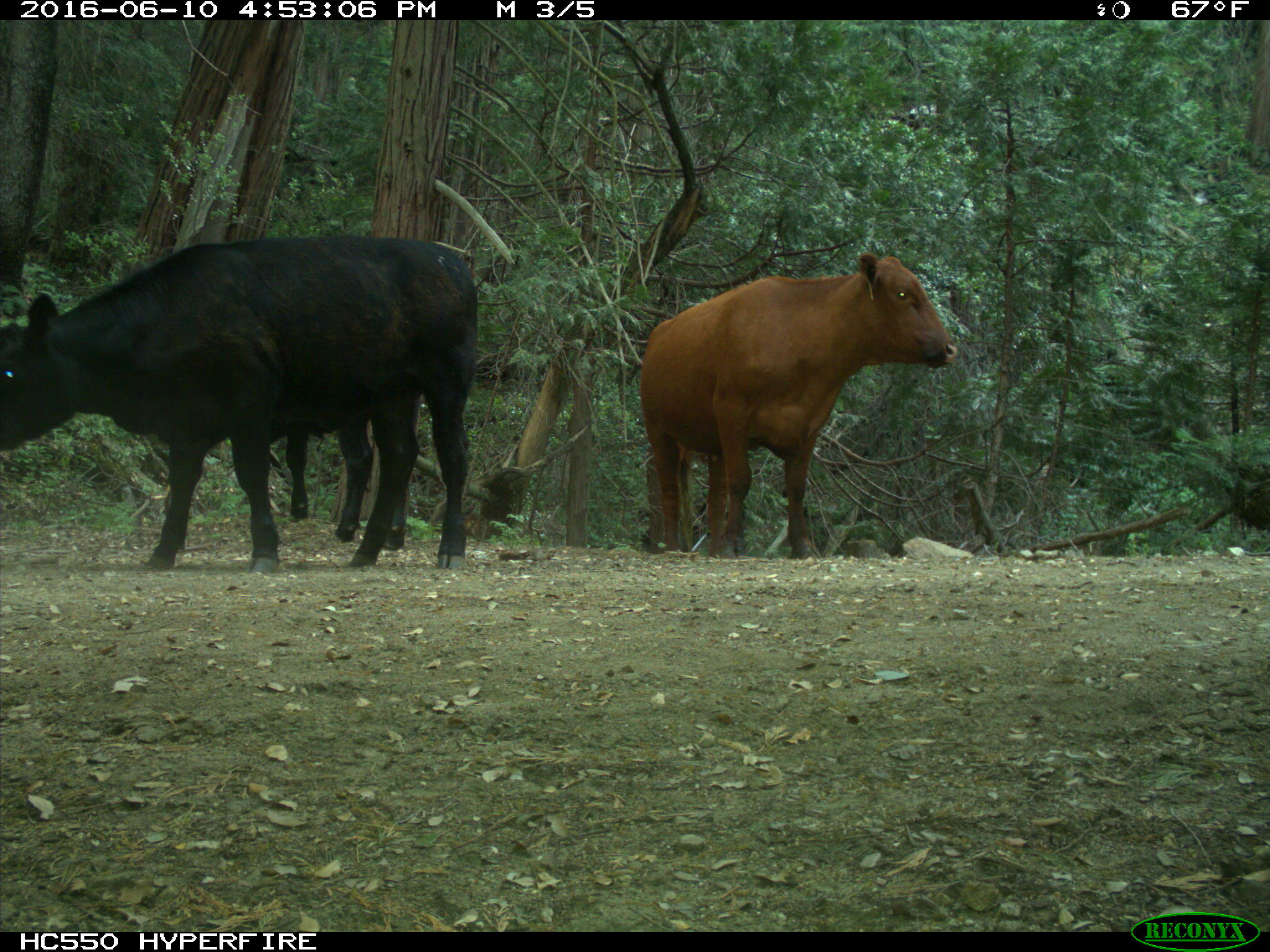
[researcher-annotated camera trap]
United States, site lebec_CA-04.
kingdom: Animalia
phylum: Chordata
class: Mammalia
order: Artiodactyla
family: Bovidae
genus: Bos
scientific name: Bos taurus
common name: domestic cow